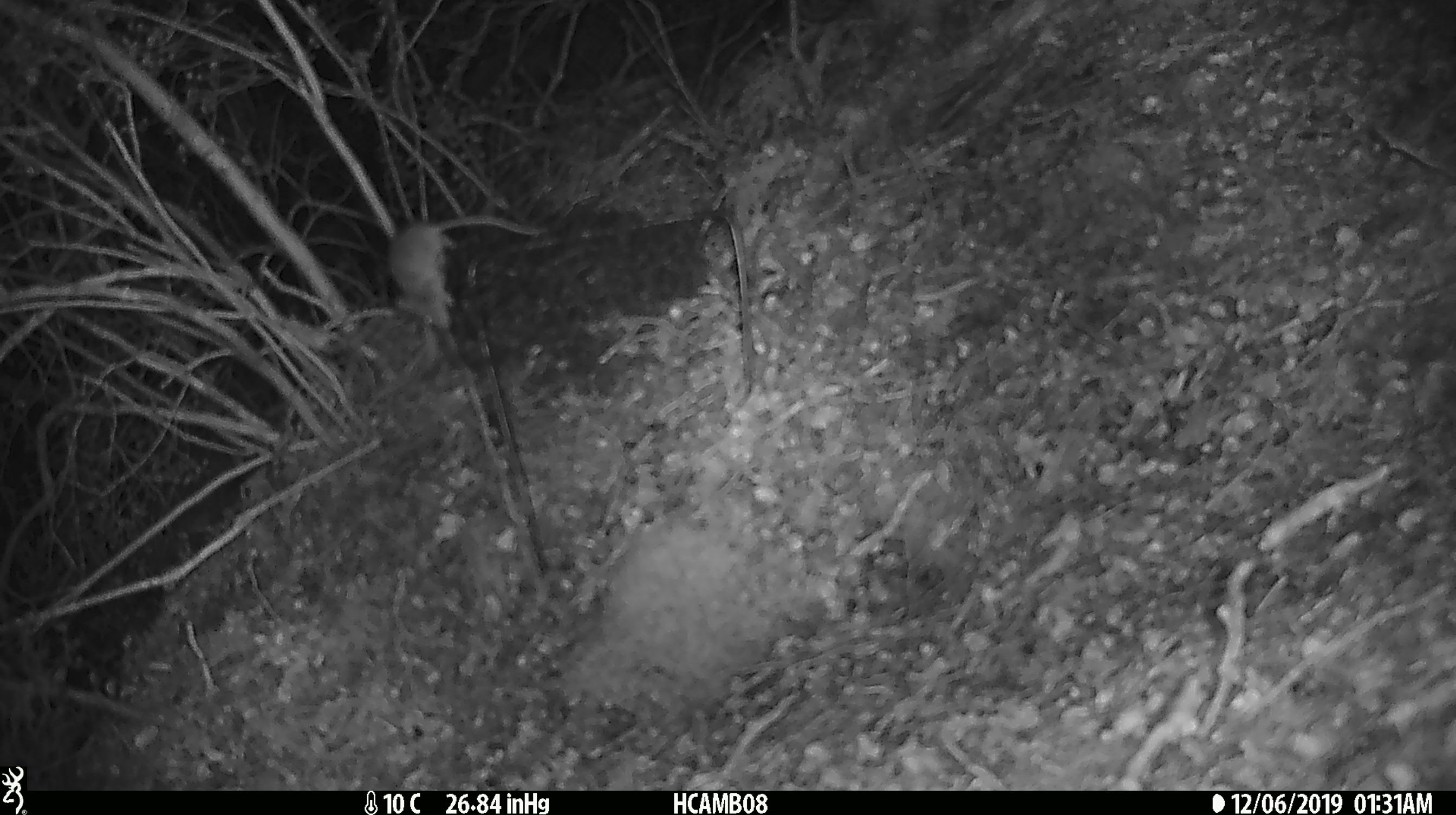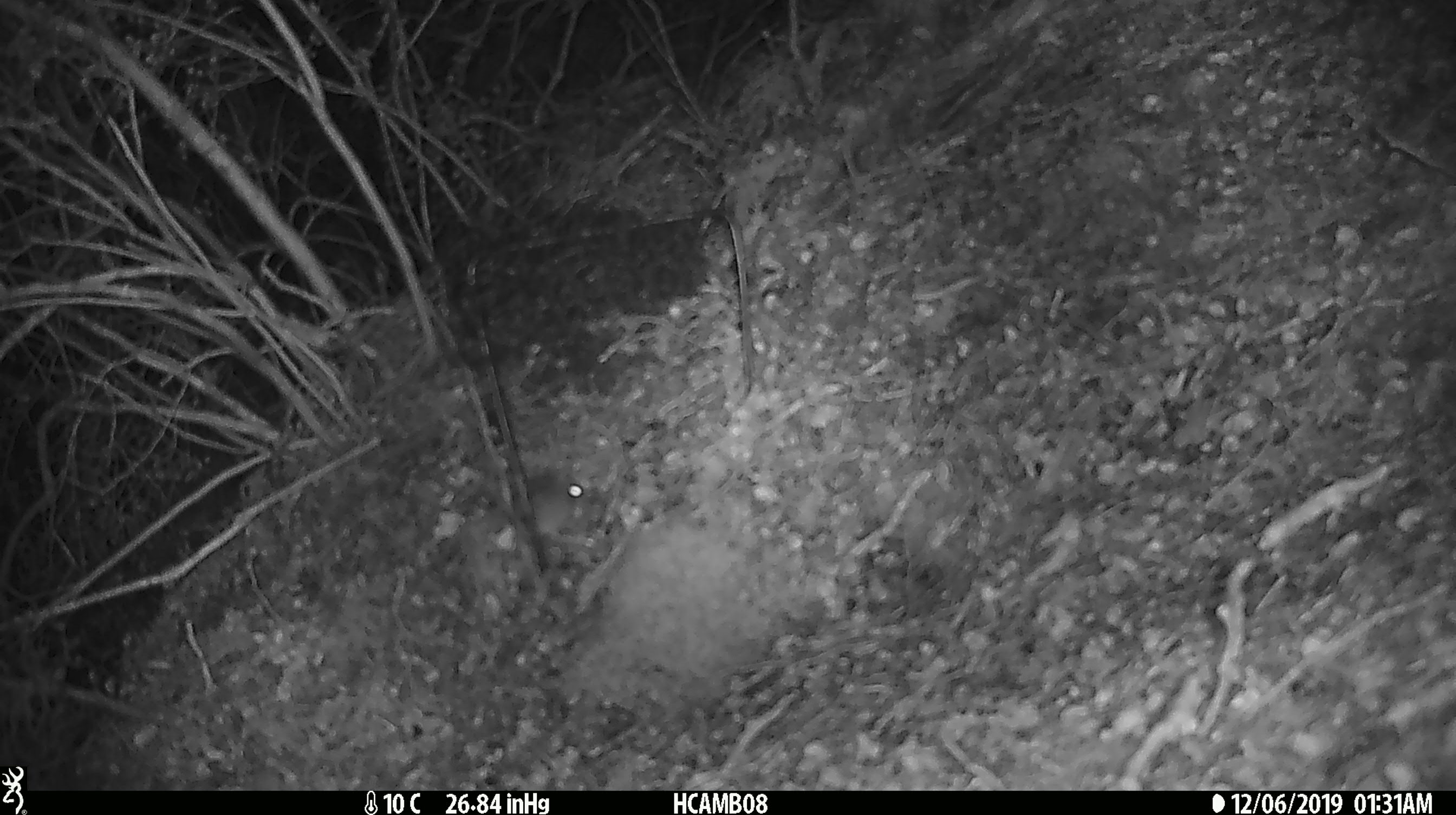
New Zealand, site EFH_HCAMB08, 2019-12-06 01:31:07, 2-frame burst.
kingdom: Animalia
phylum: Chordata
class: Mammalia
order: Rodentia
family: Muridae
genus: Mus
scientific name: Mus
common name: mouse